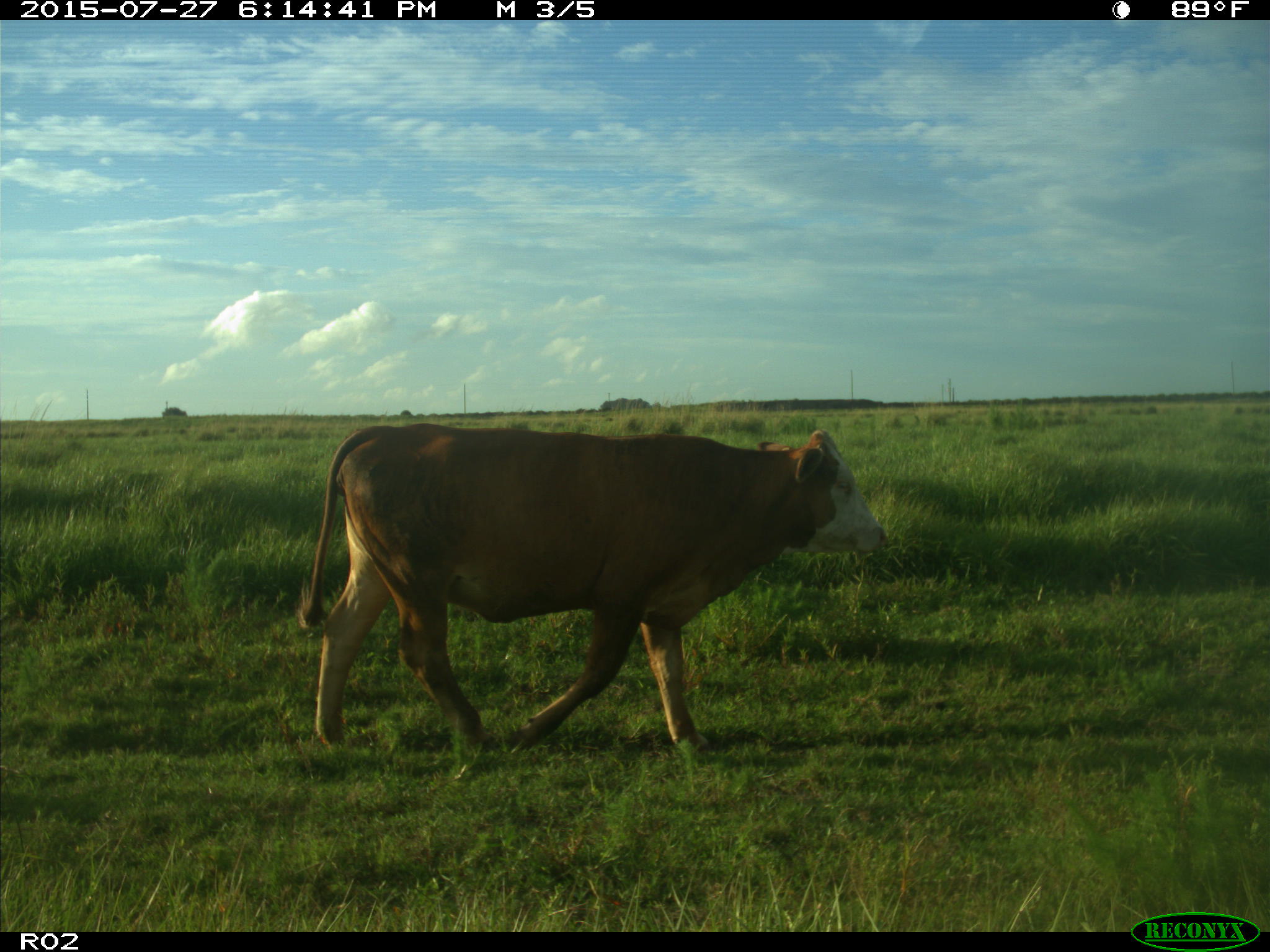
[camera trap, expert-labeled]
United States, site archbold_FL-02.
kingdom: Animalia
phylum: Chordata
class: Mammalia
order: Artiodactyla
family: Bovidae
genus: Bos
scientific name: Bos taurus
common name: domestic cow